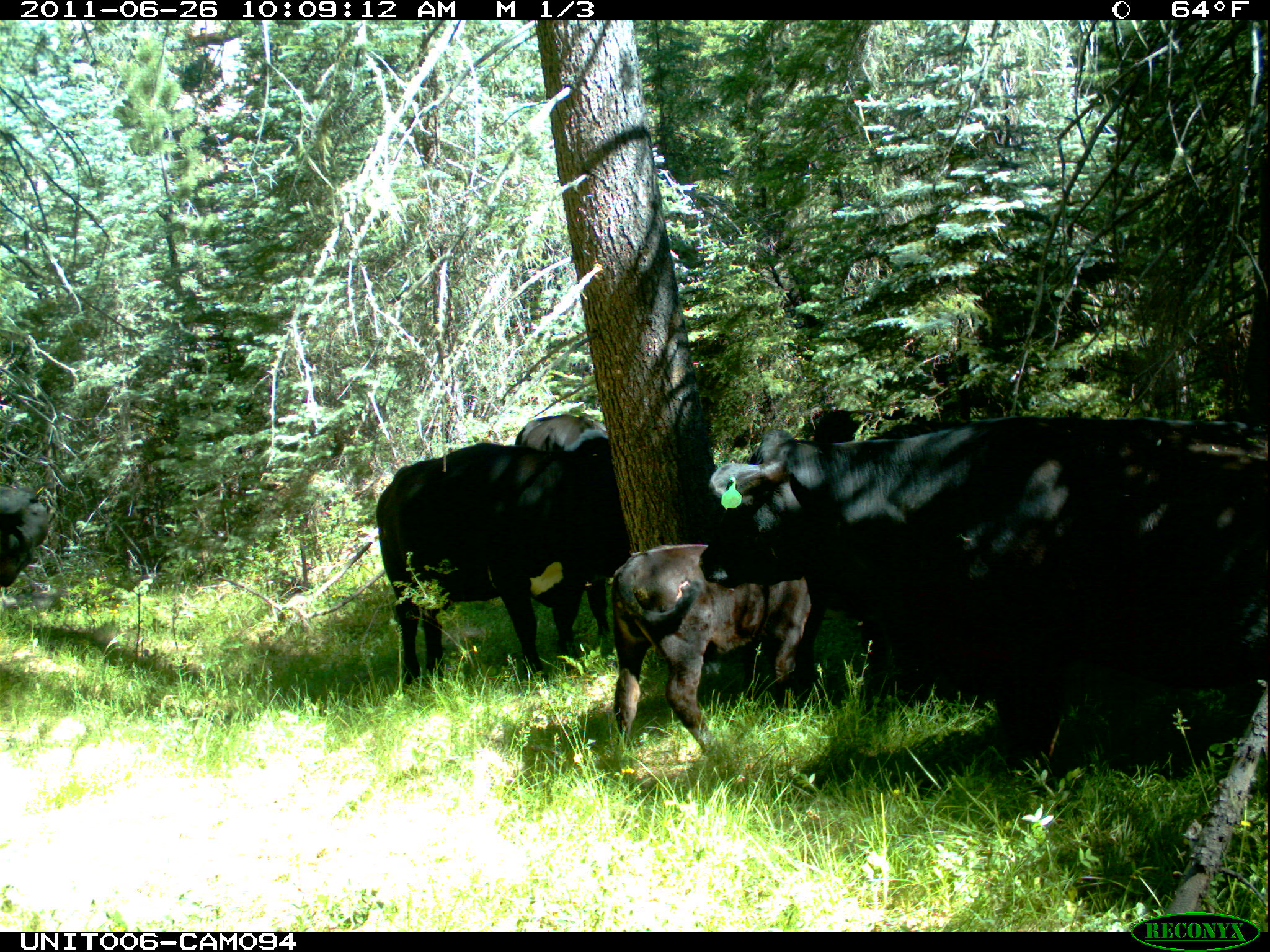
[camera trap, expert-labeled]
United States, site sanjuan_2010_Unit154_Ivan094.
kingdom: Animalia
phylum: Chordata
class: Mammalia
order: Artiodactyla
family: Bovidae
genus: Bos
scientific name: Bos taurus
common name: domestic cow